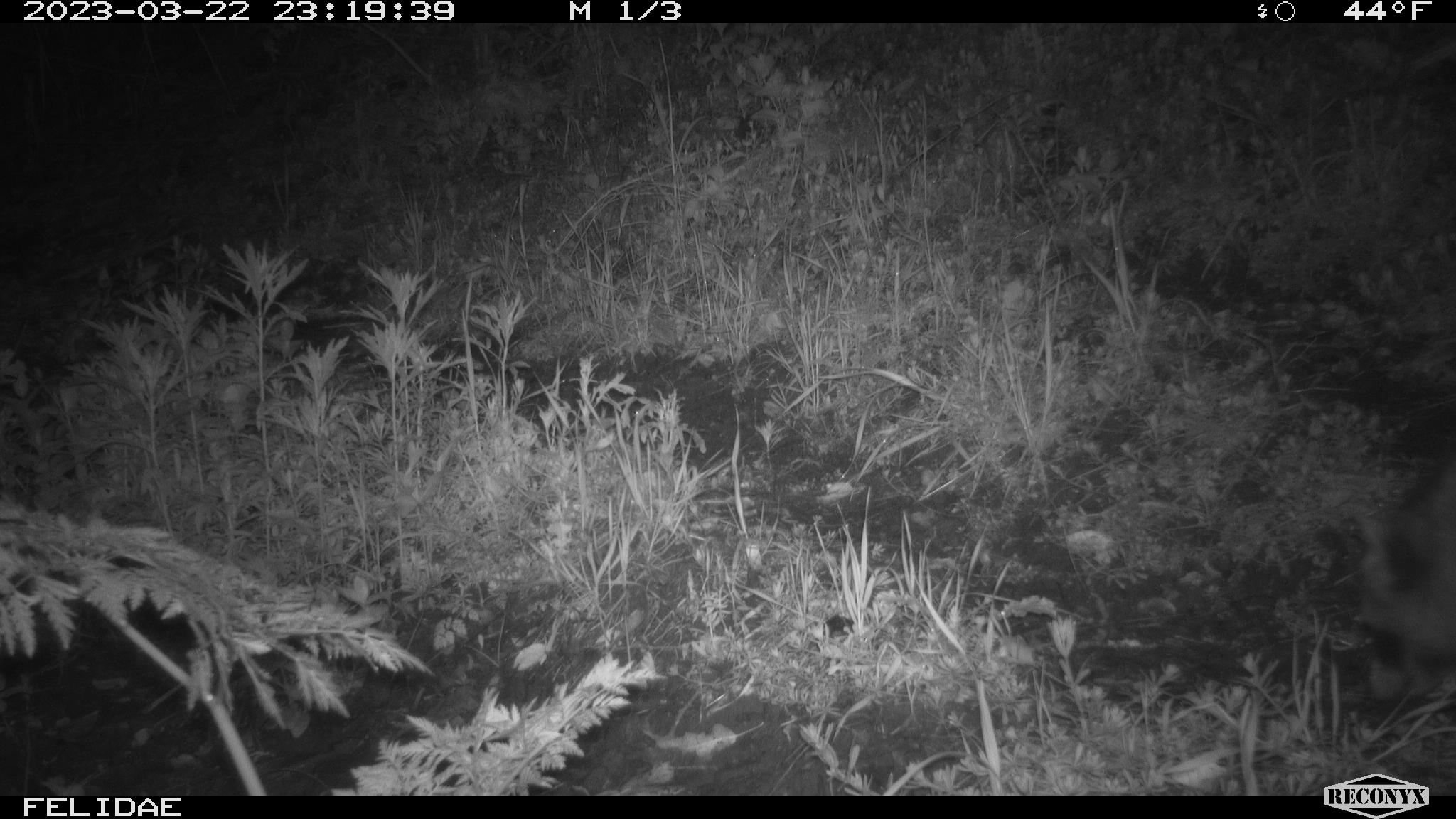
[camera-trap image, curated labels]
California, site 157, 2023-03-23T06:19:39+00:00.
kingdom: Animalia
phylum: Chordata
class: Mammalia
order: Carnivora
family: Procyonidae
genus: Procyon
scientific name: Procyon lotor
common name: raccoon